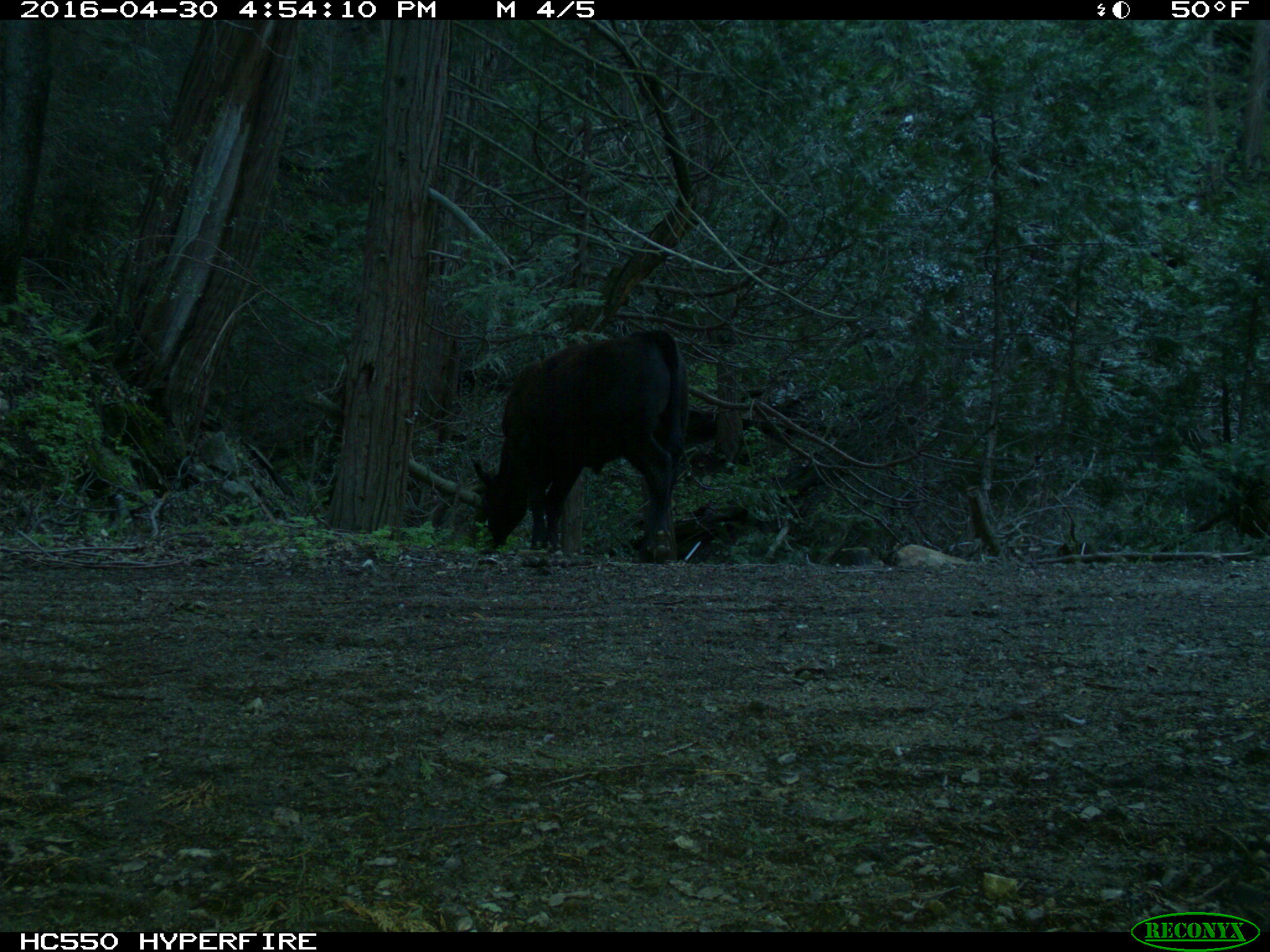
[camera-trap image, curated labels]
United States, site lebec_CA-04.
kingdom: Animalia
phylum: Chordata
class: Mammalia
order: Artiodactyla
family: Bovidae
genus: Bos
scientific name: Bos taurus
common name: domestic cow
Bos taurus (domestic cow).